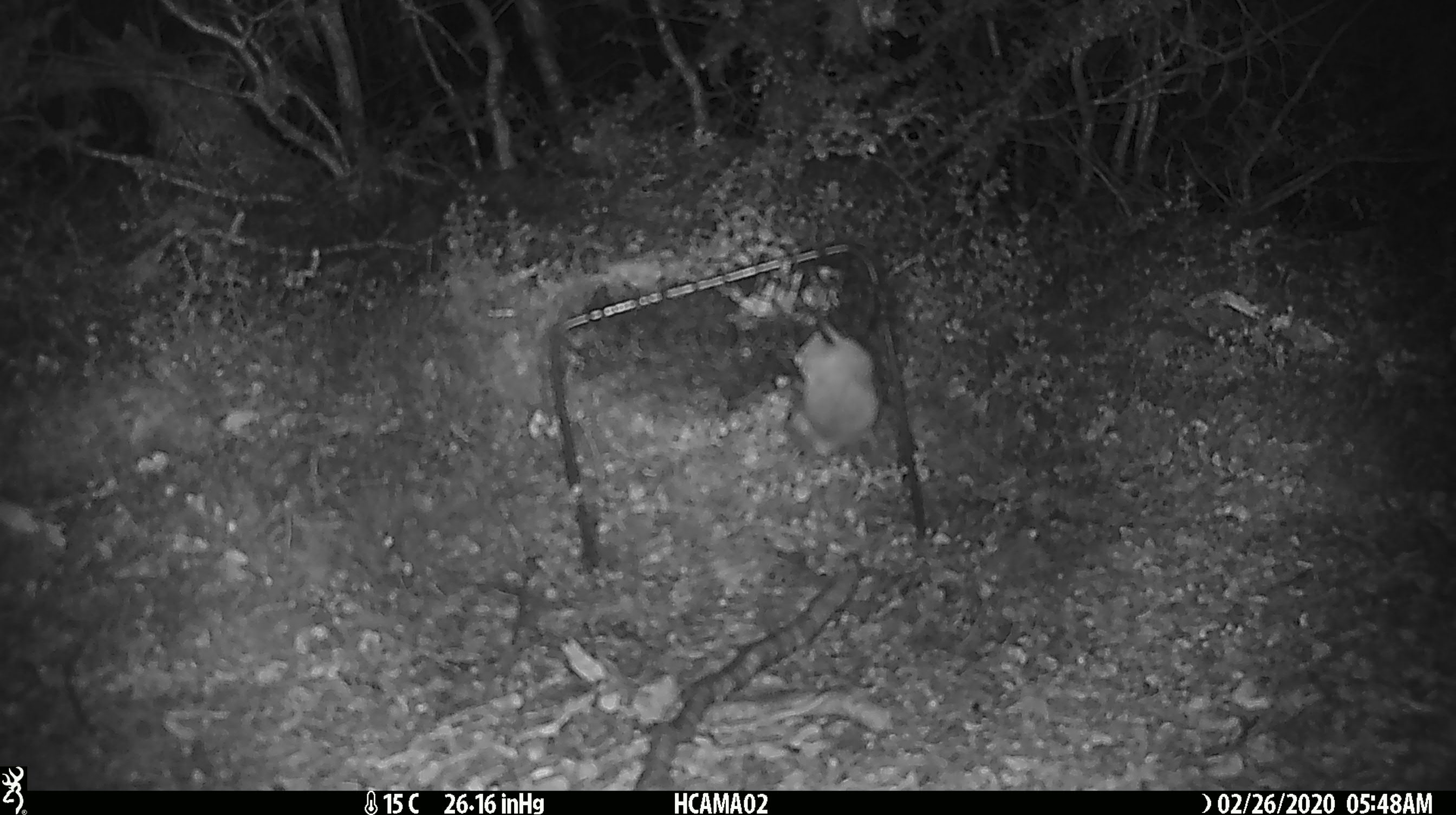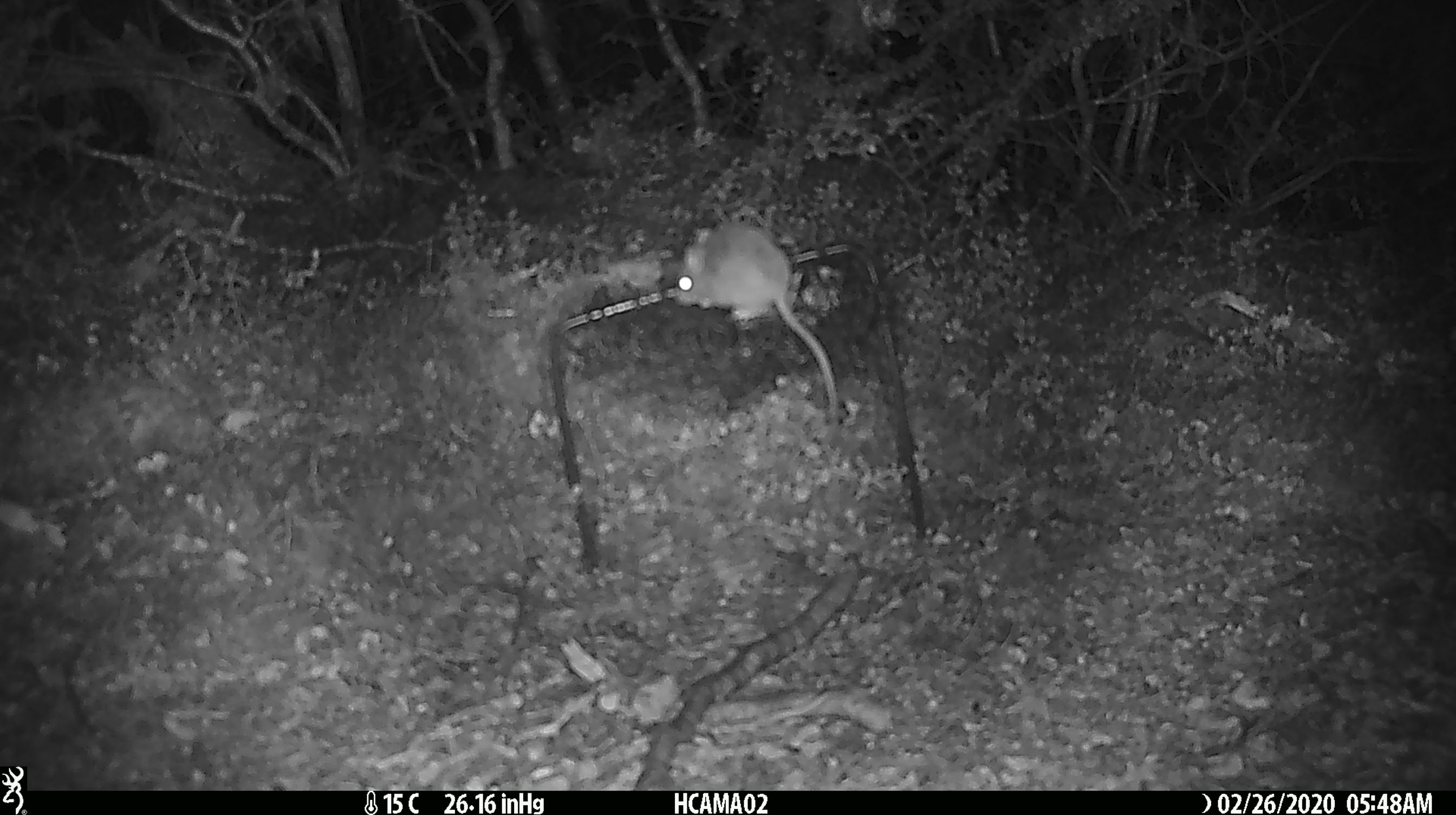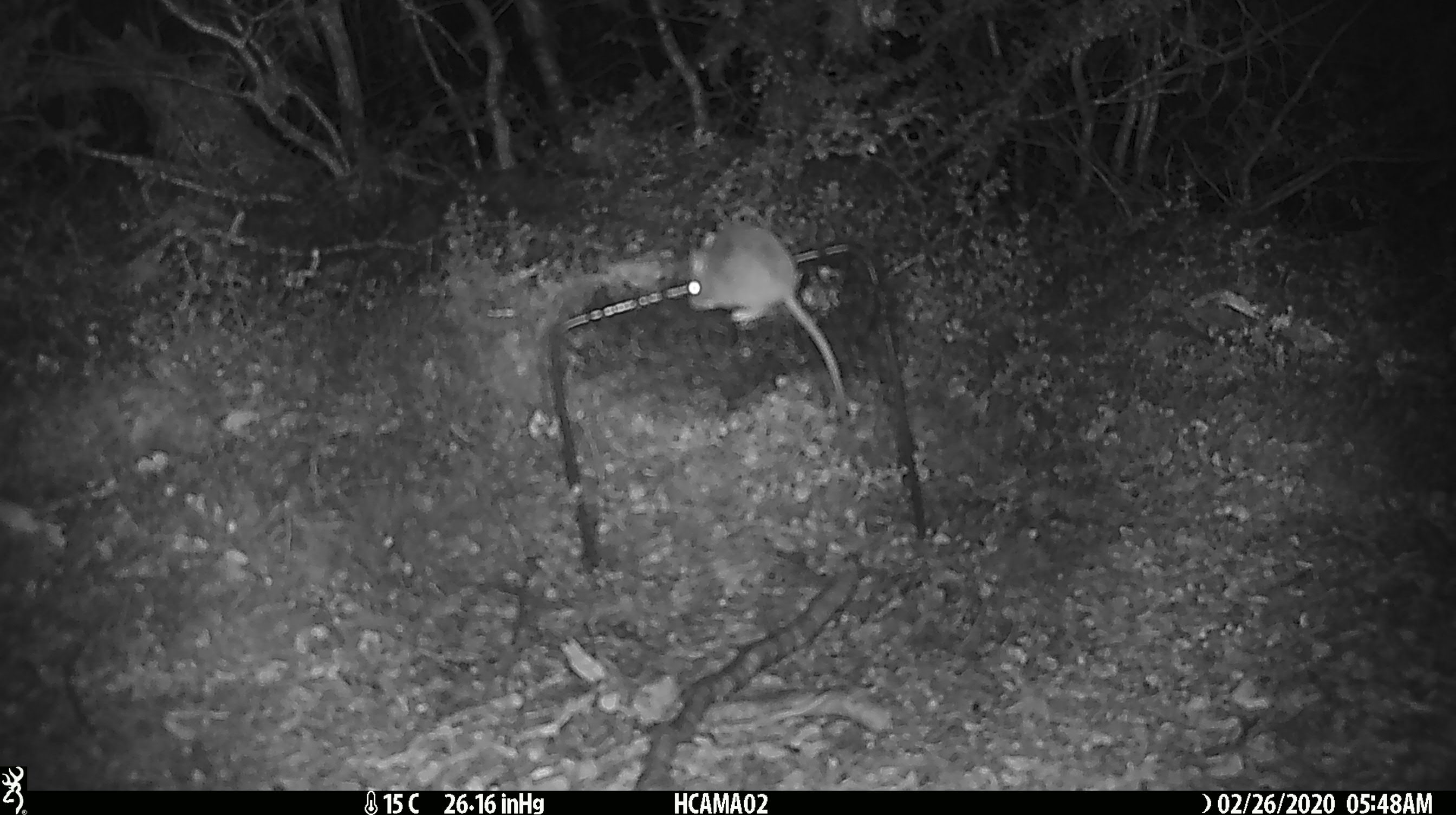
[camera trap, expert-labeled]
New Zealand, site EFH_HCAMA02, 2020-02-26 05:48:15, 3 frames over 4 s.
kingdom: Animalia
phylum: Chordata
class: Mammalia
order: Rodentia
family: Muridae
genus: Mus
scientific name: Mus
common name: mouse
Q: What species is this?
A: Mouse (Mus).